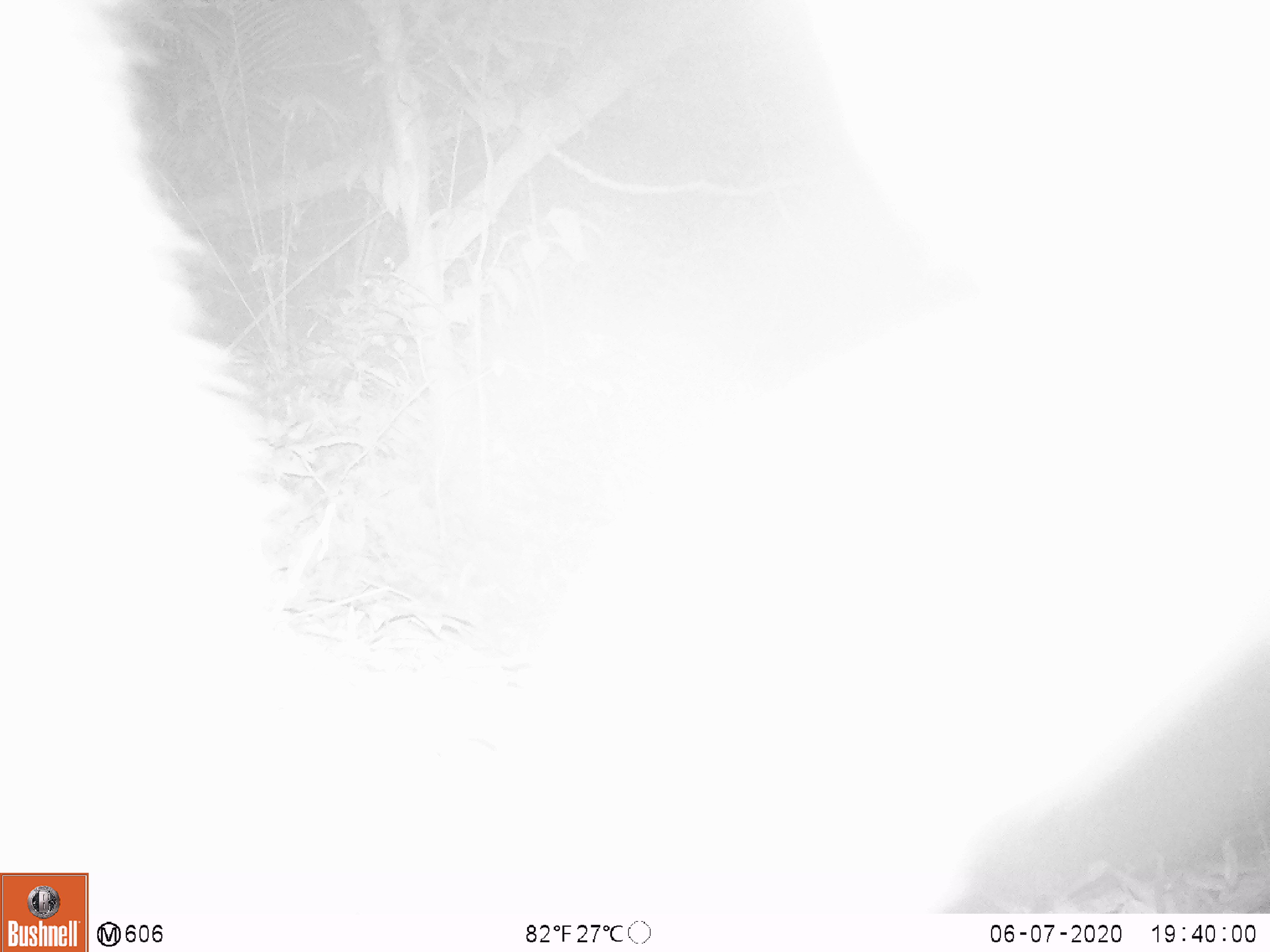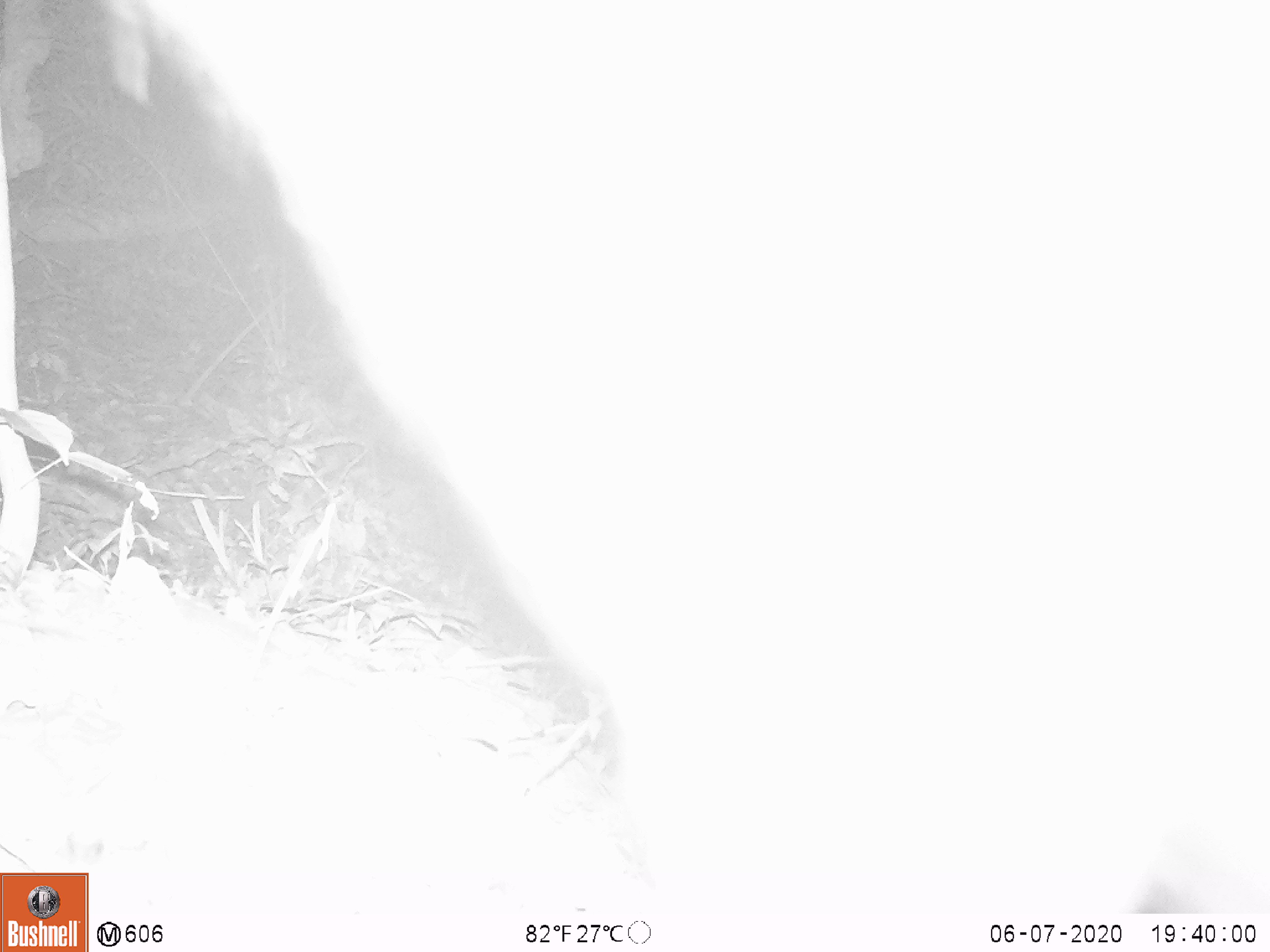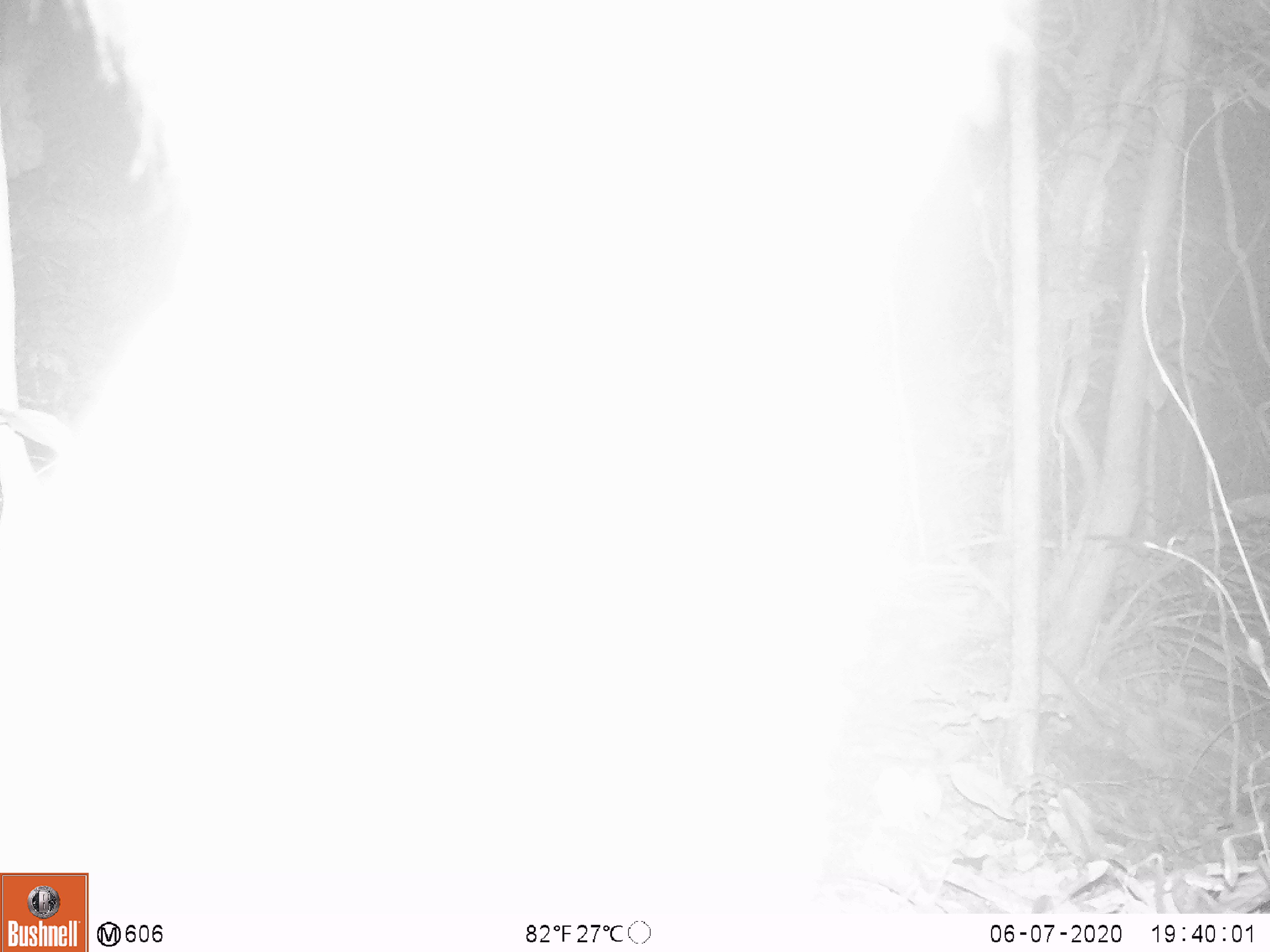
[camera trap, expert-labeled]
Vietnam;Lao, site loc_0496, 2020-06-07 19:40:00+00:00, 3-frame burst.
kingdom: Animalia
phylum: Chordata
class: Mammalia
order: Artiodactyla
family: Bovidae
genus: Capricornis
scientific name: Capricornis sumatraensis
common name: chinese serow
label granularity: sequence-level